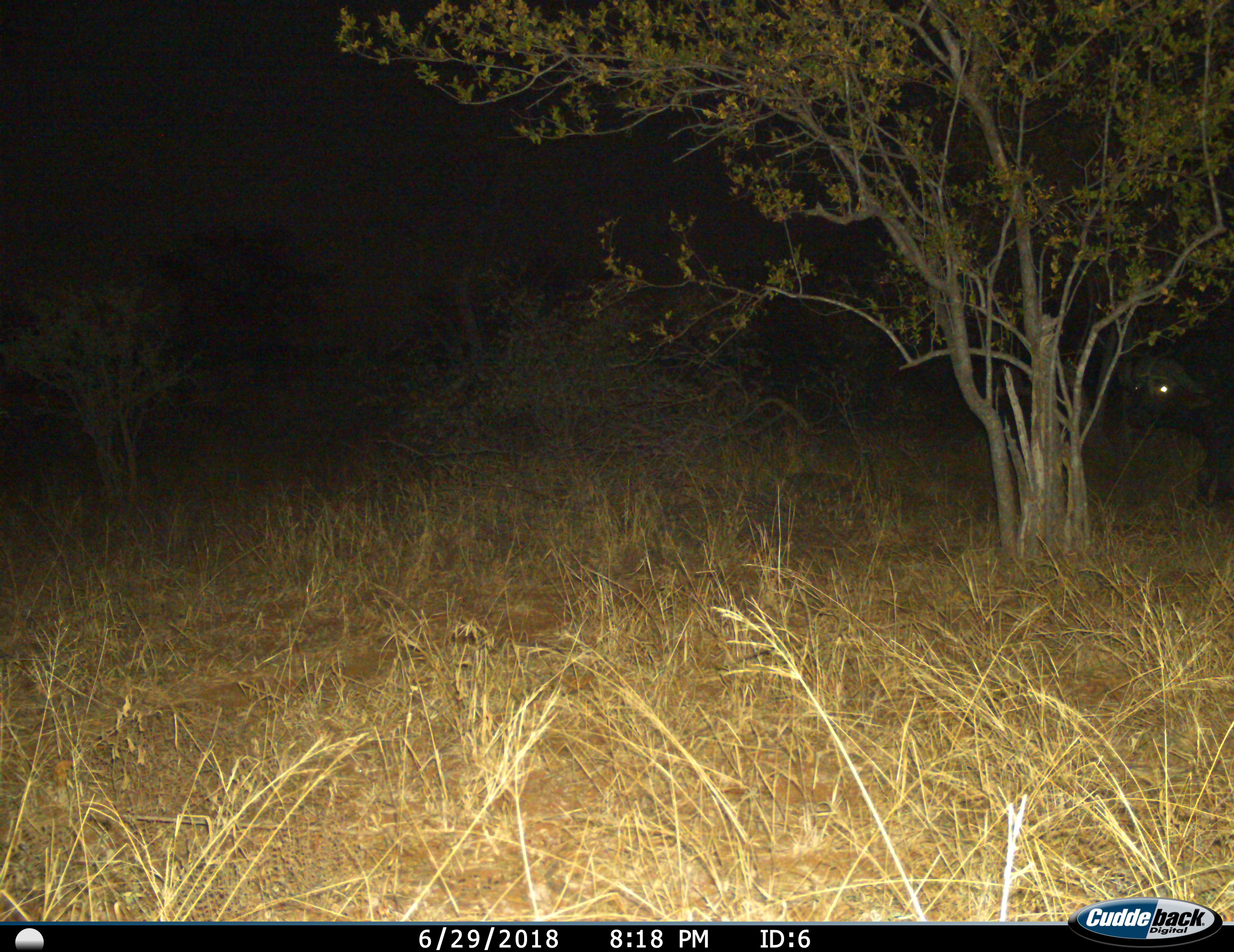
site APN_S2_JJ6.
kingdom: Animalia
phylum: Chordata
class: Mammalia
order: Artiodactyla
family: Bovidae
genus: Syncerus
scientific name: Syncerus caffer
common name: african buffalo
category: buffalo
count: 1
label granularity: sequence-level